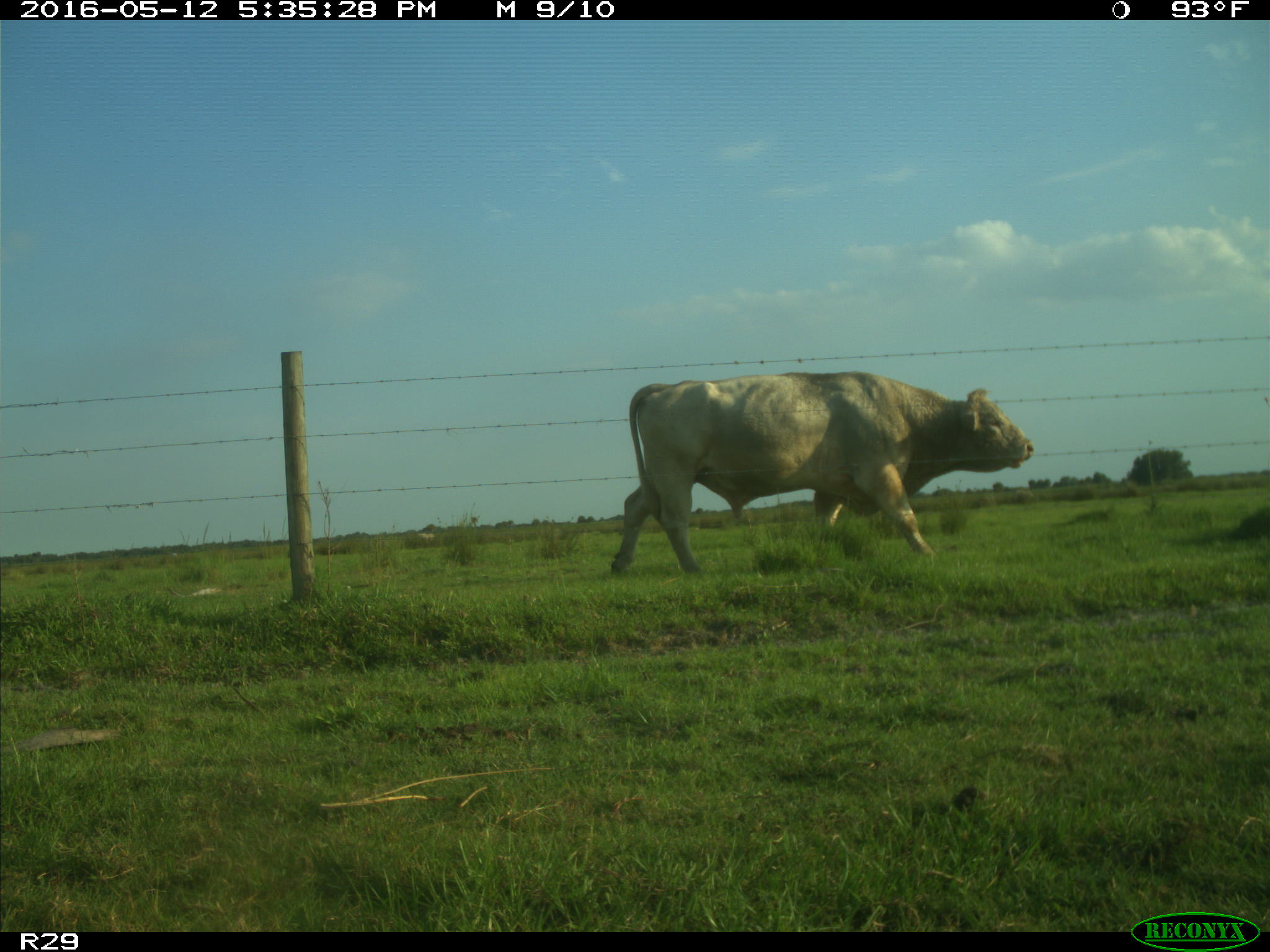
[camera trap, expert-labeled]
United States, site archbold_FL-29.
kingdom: Animalia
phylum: Chordata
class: Mammalia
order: Artiodactyla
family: Bovidae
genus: Bos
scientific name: Bos taurus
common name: domestic cow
Bos taurus (domestic cow).